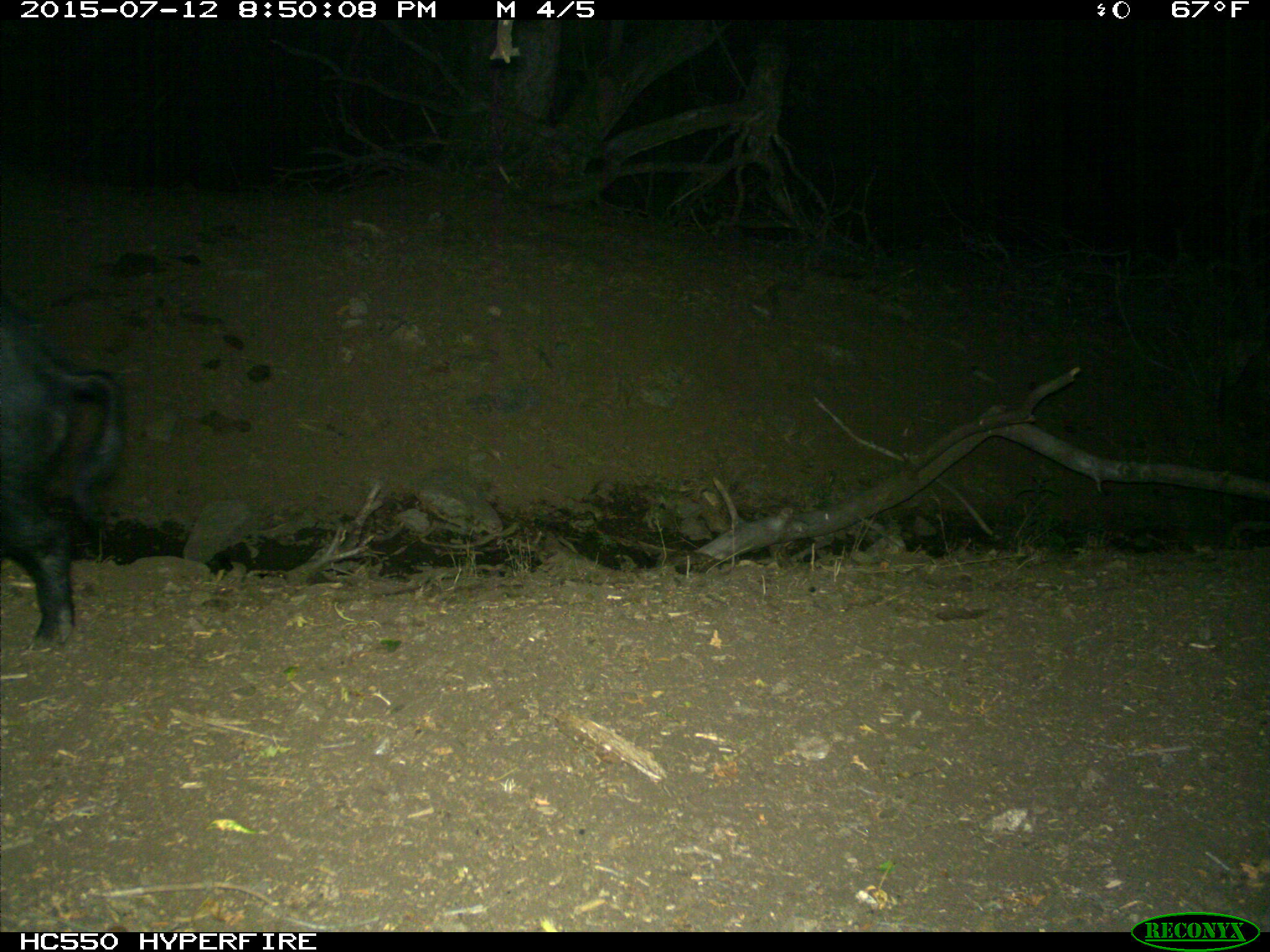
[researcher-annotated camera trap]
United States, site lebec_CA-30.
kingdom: Animalia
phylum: Chordata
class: Mammalia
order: Artiodactyla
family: Suidae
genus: Sus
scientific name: Sus scrofa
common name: wild boar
Sus scrofa (wild boar).